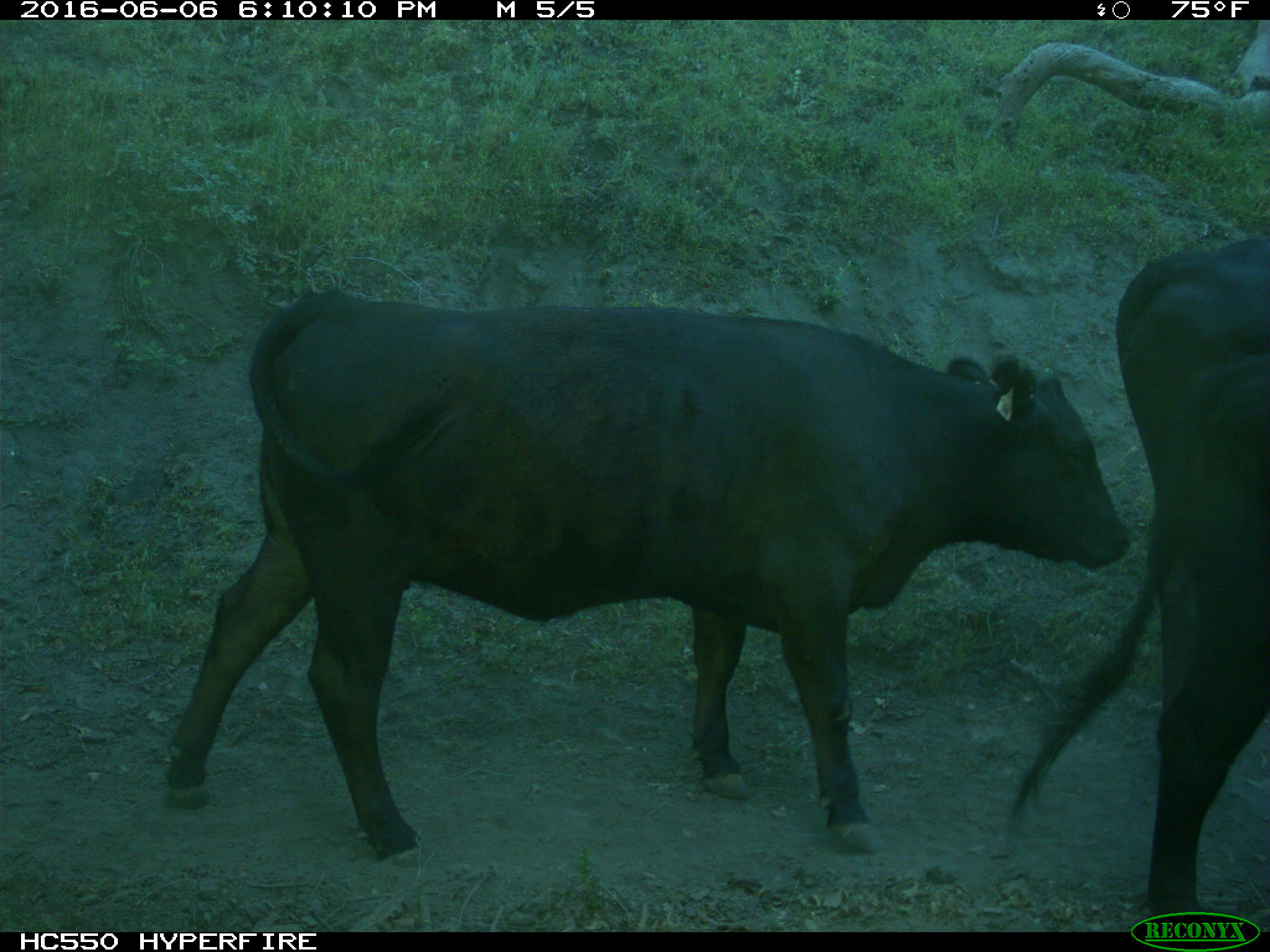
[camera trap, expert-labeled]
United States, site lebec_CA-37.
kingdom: Animalia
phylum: Chordata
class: Mammalia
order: Artiodactyla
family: Bovidae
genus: Bos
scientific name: Bos taurus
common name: domestic cow